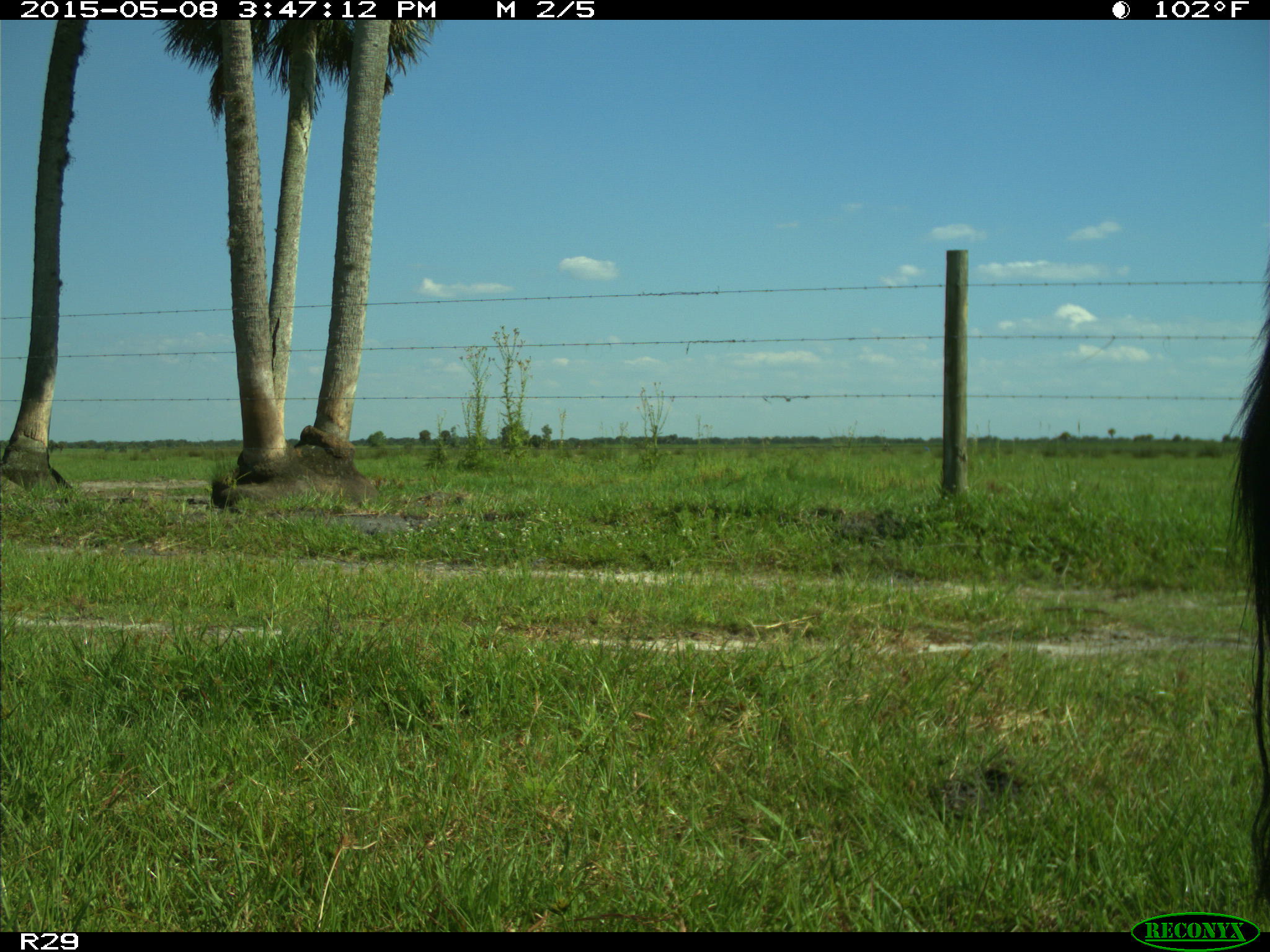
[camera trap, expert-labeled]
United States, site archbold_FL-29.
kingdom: Animalia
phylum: Chordata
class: Mammalia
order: Artiodactyla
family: Bovidae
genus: Bos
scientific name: Bos taurus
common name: domestic cow